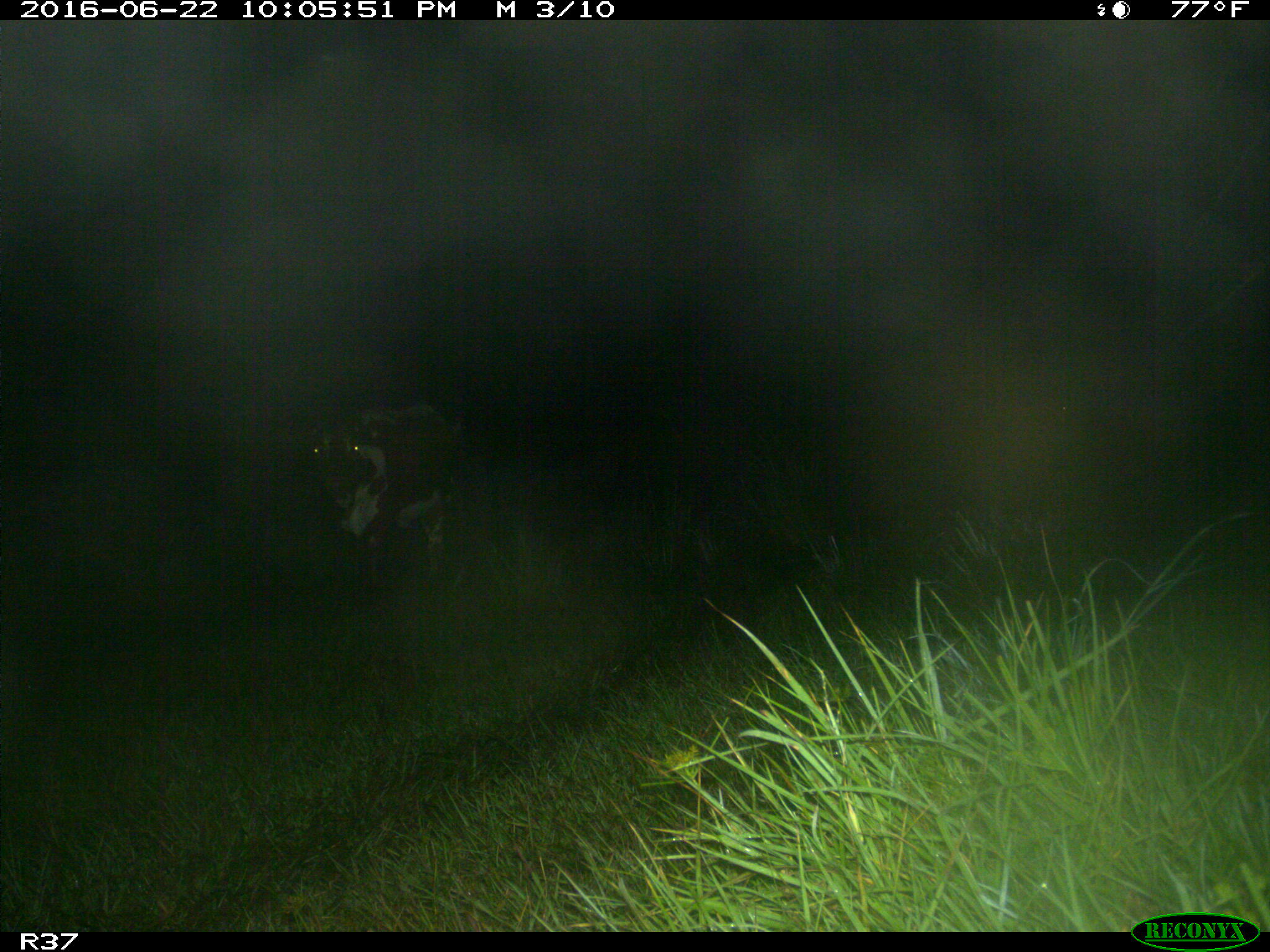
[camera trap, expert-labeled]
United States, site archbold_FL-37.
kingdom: Animalia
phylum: Chordata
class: Mammalia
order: Artiodactyla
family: Bovidae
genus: Bos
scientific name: Bos taurus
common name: domestic cow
Bos taurus (domestic cow).